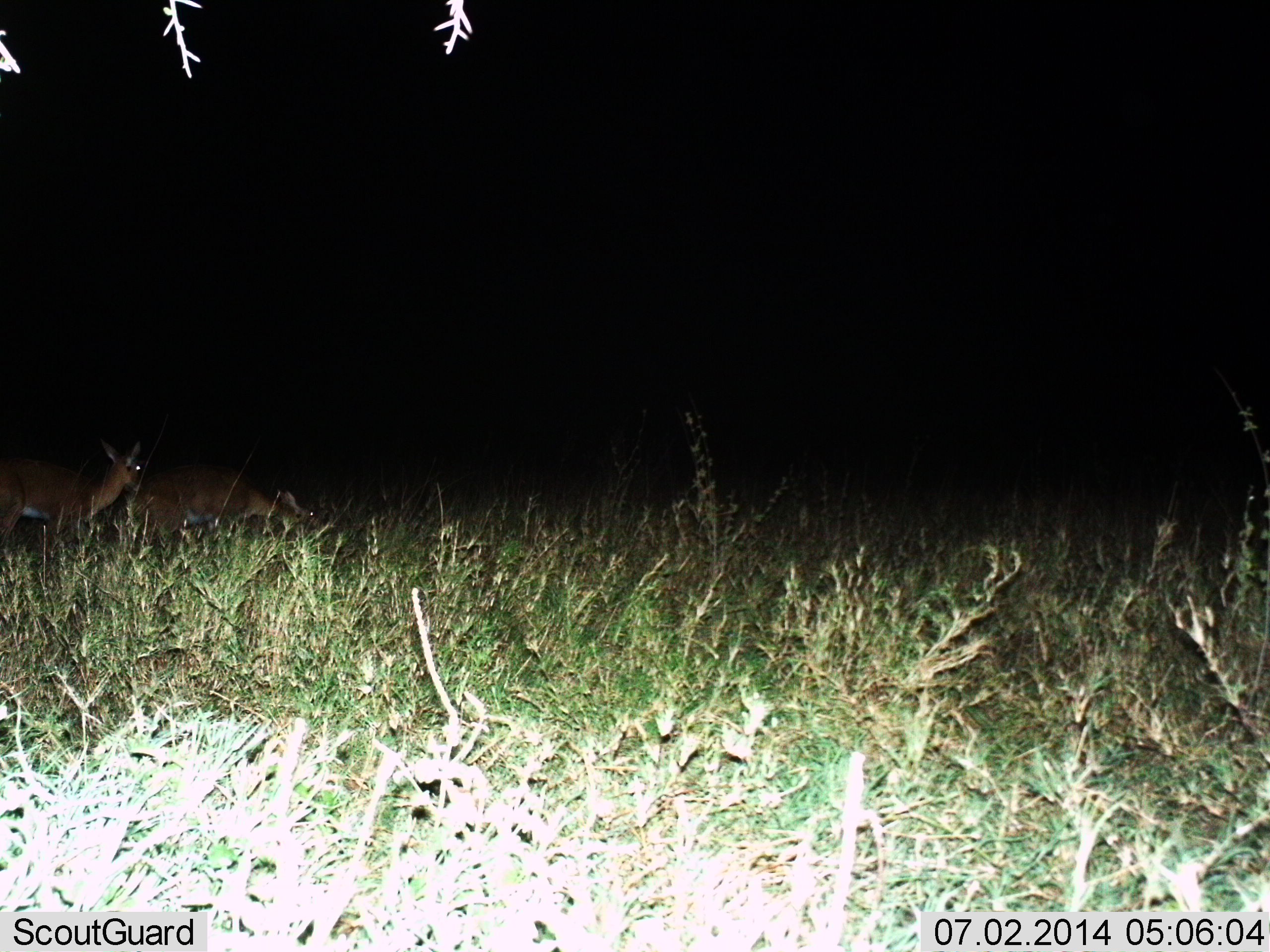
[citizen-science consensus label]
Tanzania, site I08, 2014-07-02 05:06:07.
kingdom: Animalia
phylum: Chordata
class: Mammalia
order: Artiodactyla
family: Bovidae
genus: Redunca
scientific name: Redunca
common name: reedbuck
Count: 2.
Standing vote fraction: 100%.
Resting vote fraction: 0%.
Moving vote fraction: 0%.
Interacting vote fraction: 0%.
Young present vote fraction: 0%.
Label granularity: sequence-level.